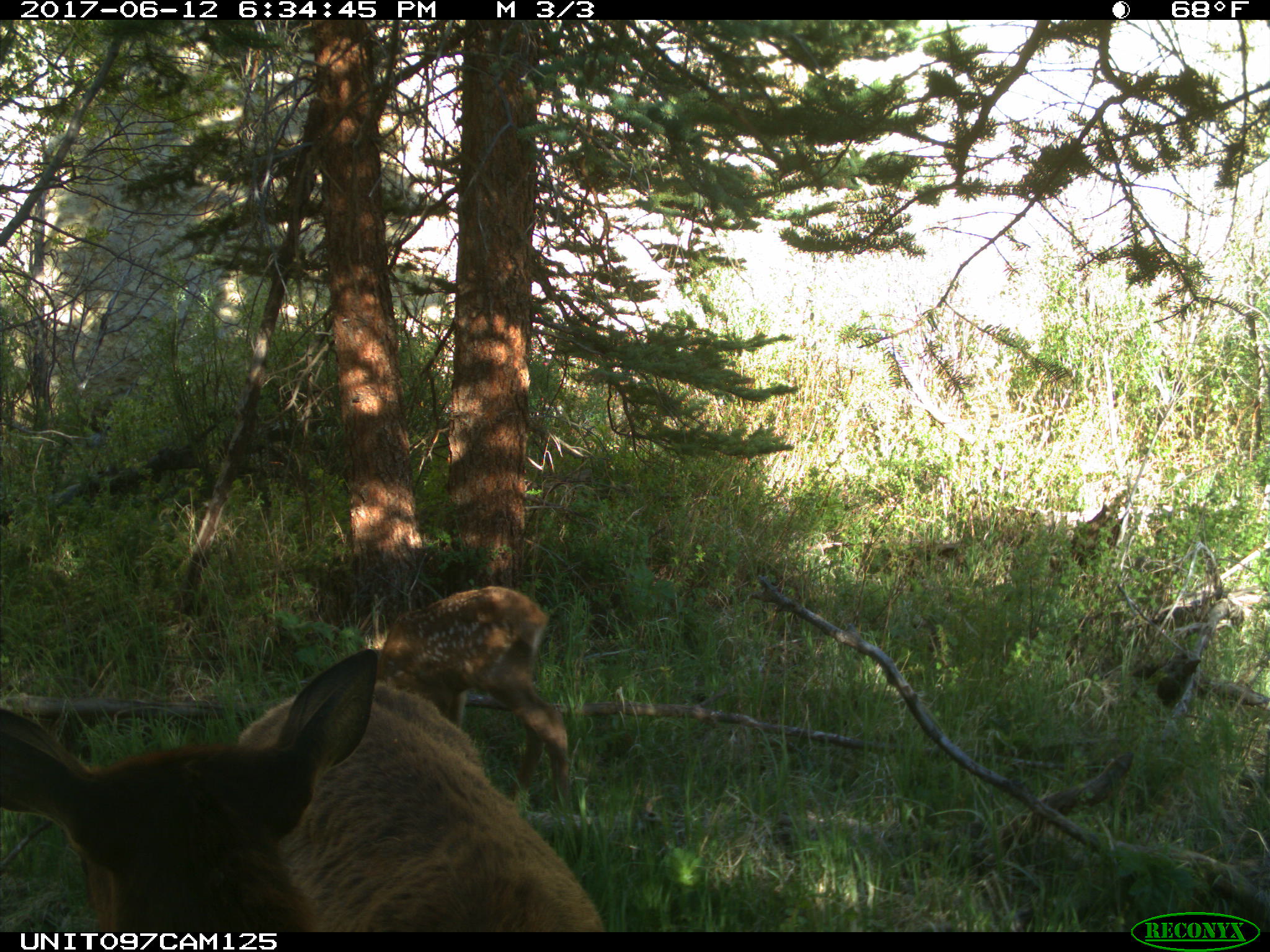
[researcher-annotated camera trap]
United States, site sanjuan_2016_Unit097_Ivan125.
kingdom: Animalia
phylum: Chordata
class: Mammalia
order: Artiodactyla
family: Cervidae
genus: Cervus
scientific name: Cervus elaphus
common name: red deer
Cervus elaphus (red deer).